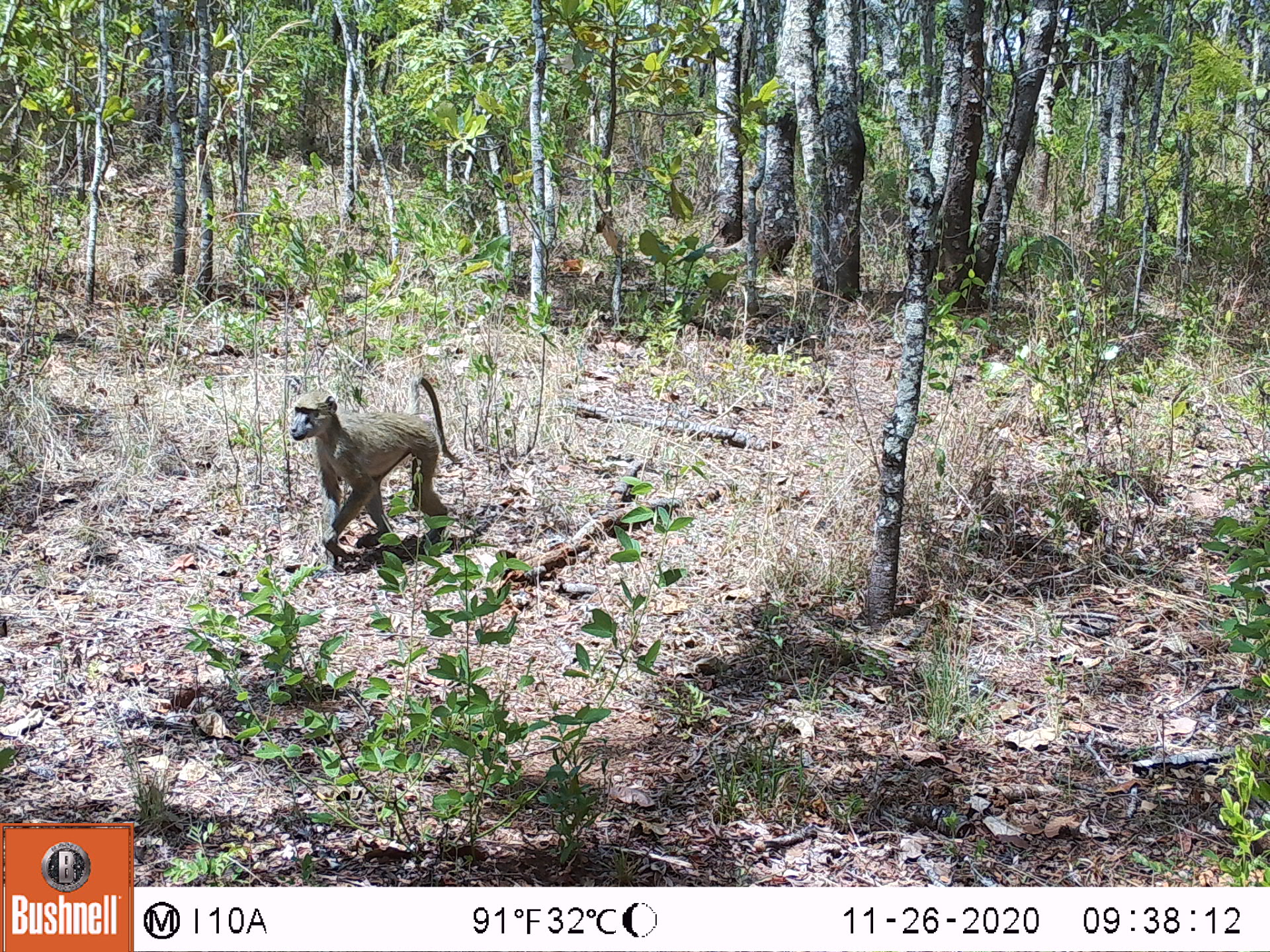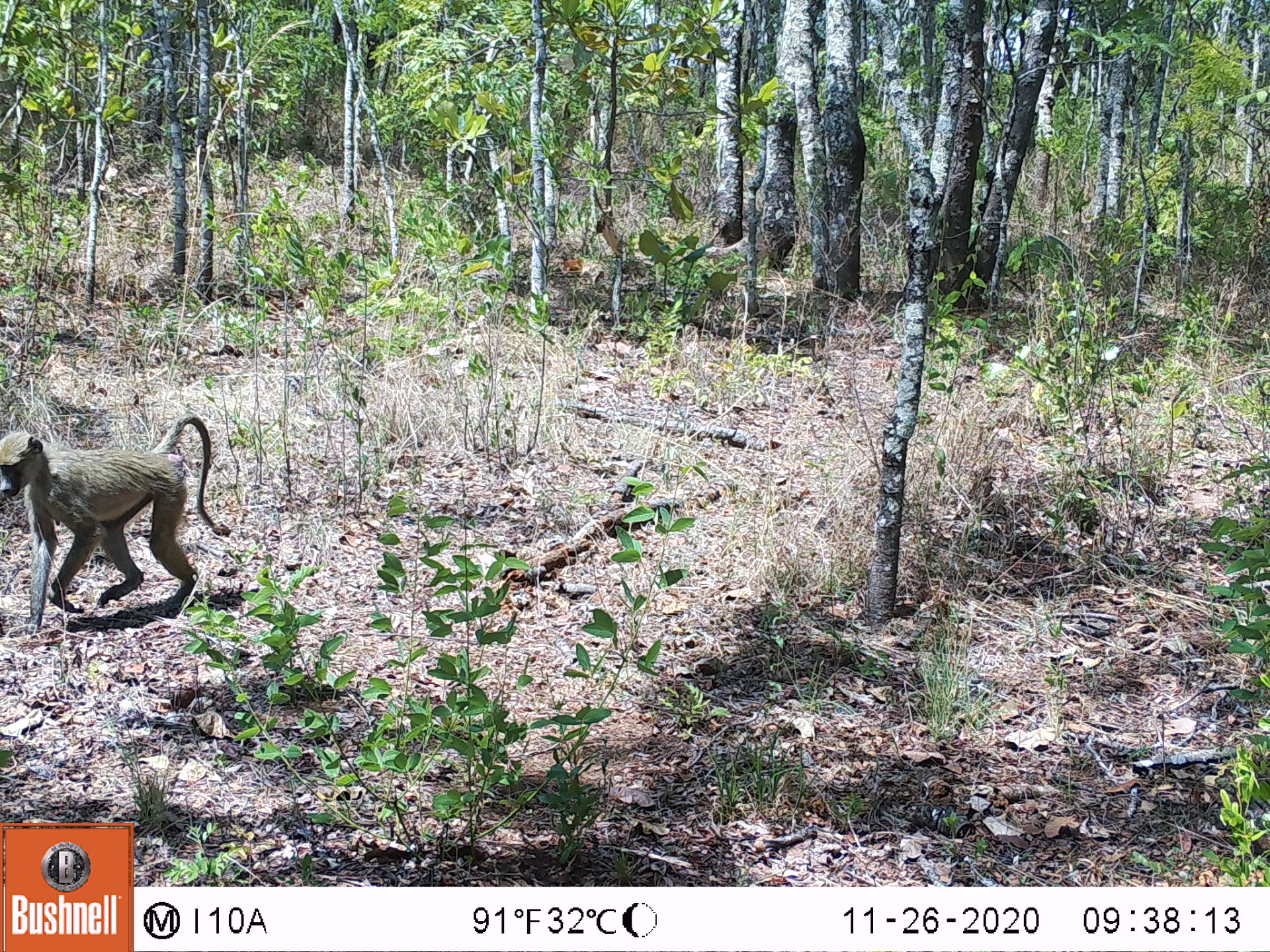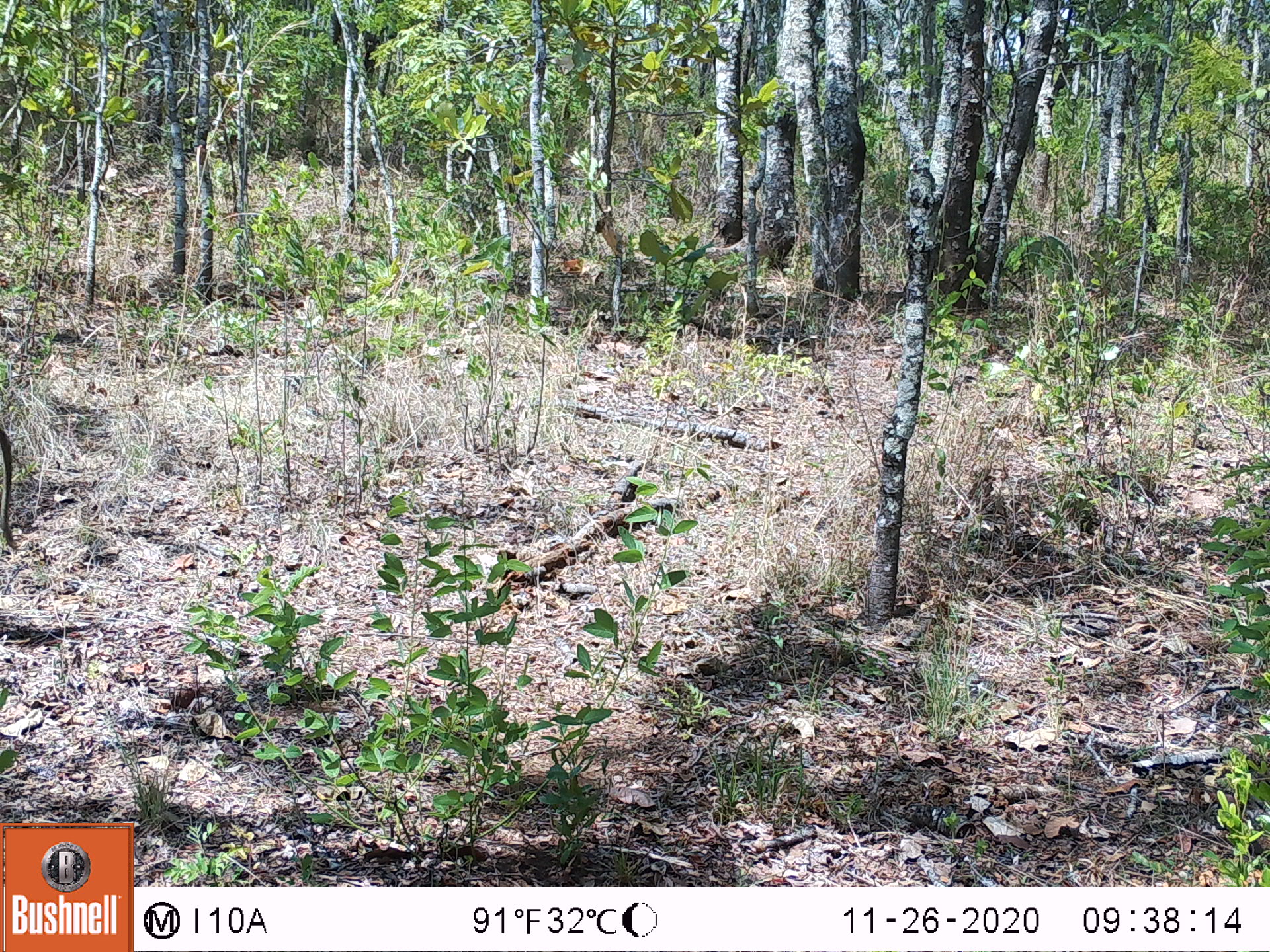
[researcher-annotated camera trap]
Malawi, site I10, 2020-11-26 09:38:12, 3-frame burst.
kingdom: Animalia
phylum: Chordata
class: Mammalia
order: Primates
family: Cercopithecidae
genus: Papio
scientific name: Papio cynocephalus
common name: yellow baboon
Yellow baboon (Papio cynocephalus), count 1.